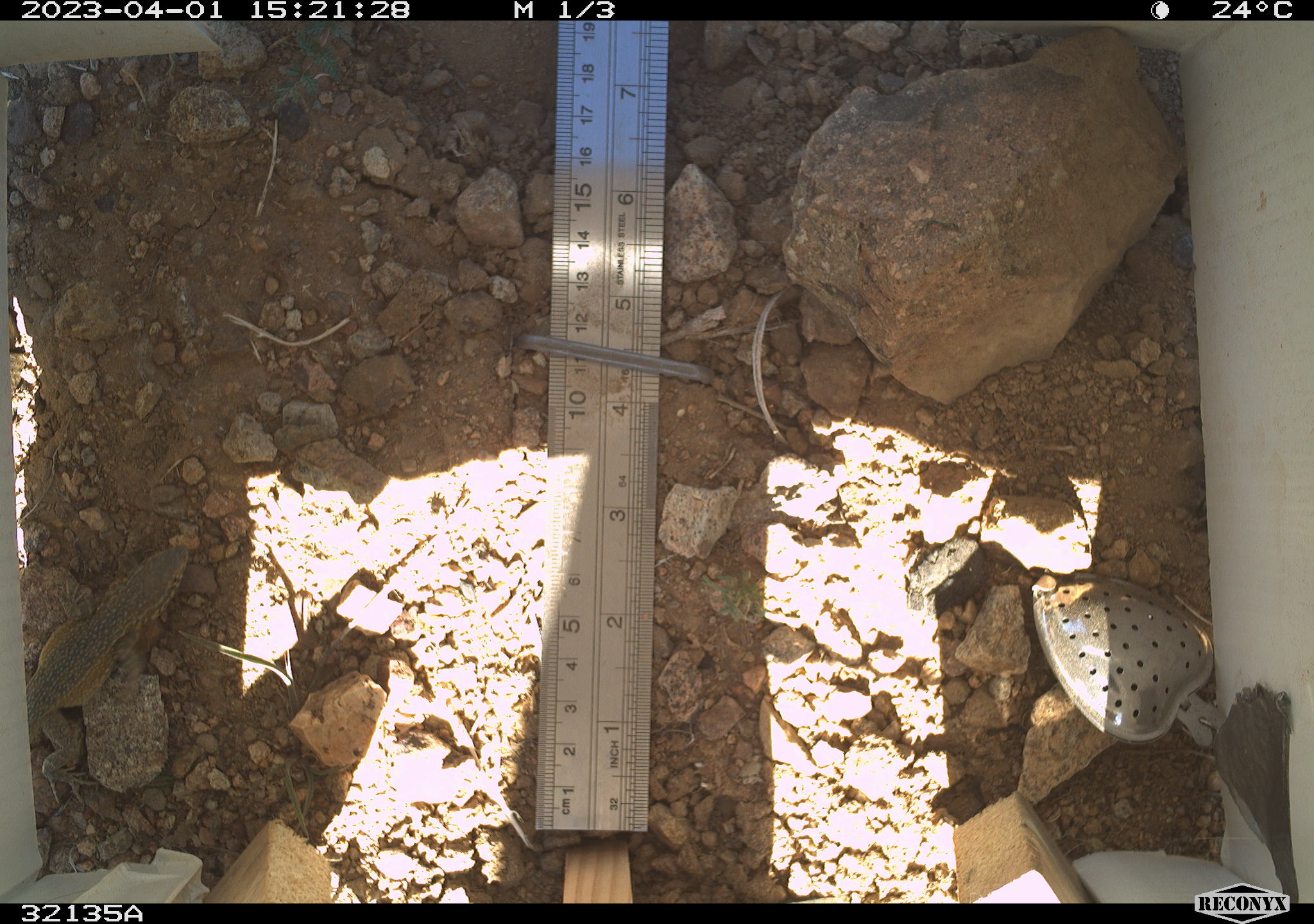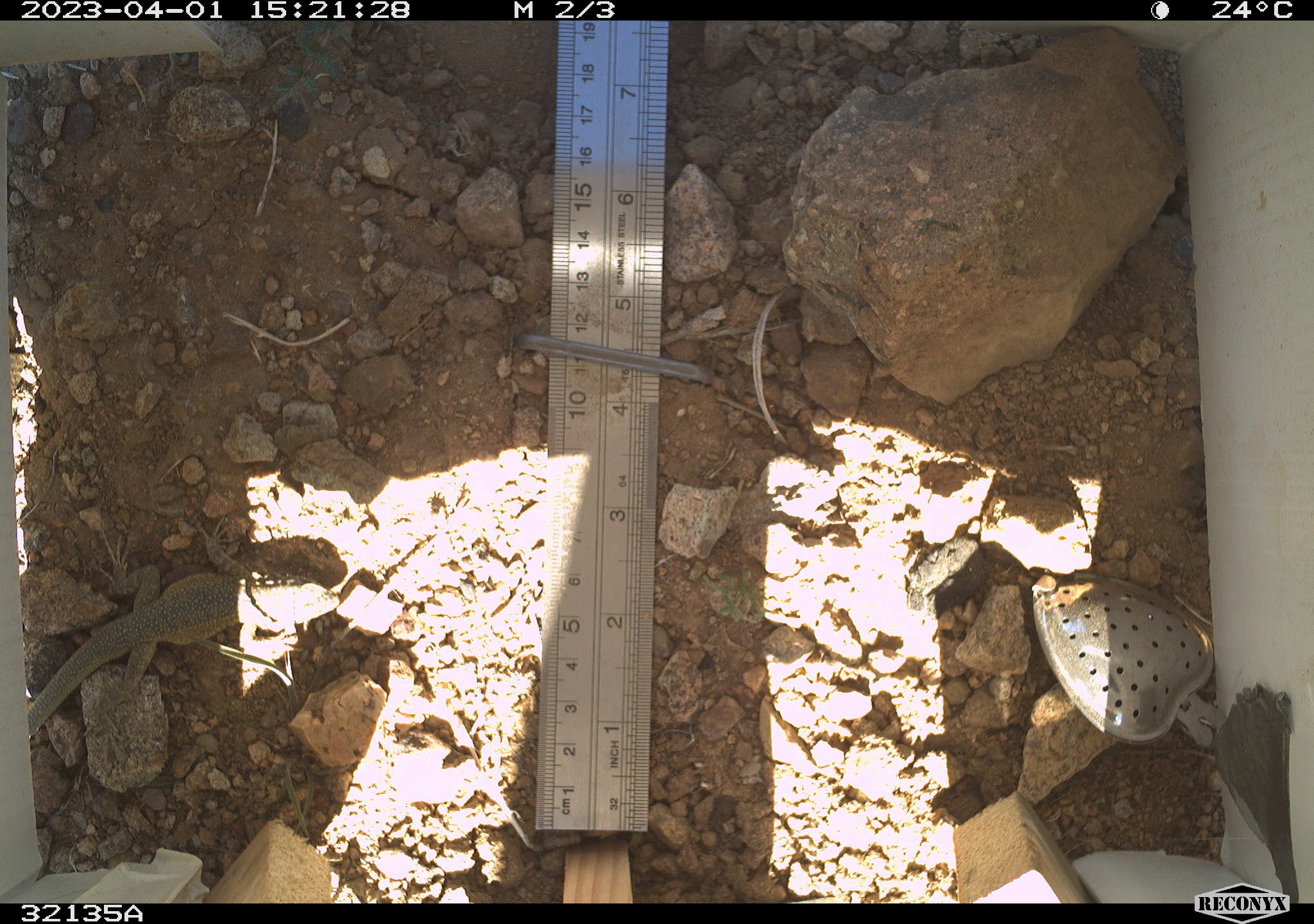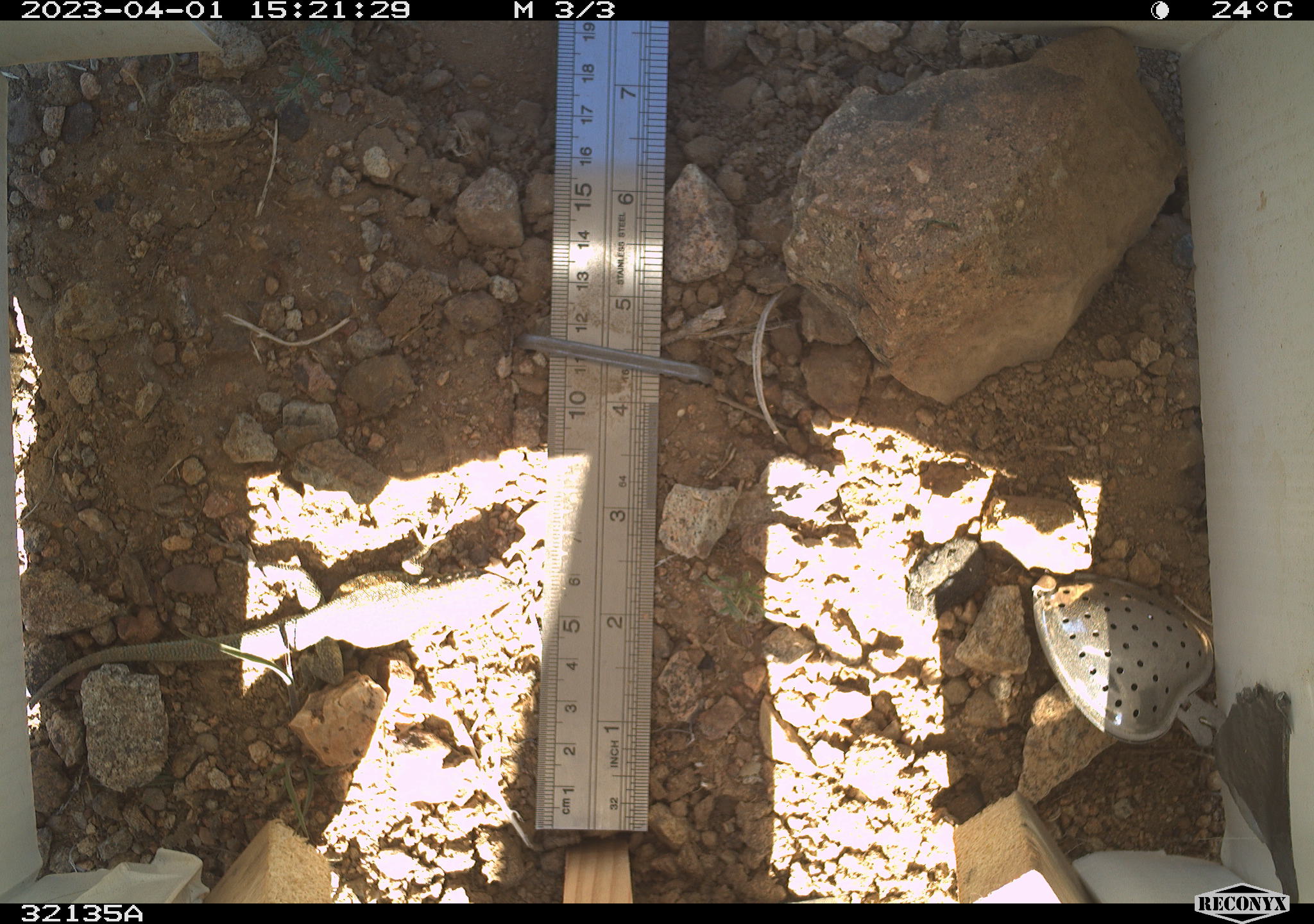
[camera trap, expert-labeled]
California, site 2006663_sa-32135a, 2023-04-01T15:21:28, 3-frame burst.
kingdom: Animalia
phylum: Chordata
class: Reptilia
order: Squamata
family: Phrynosomatidae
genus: Uta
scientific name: Uta stansburiana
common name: common side-blotched lizard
Common side-blotched lizard (Uta stansburiana).